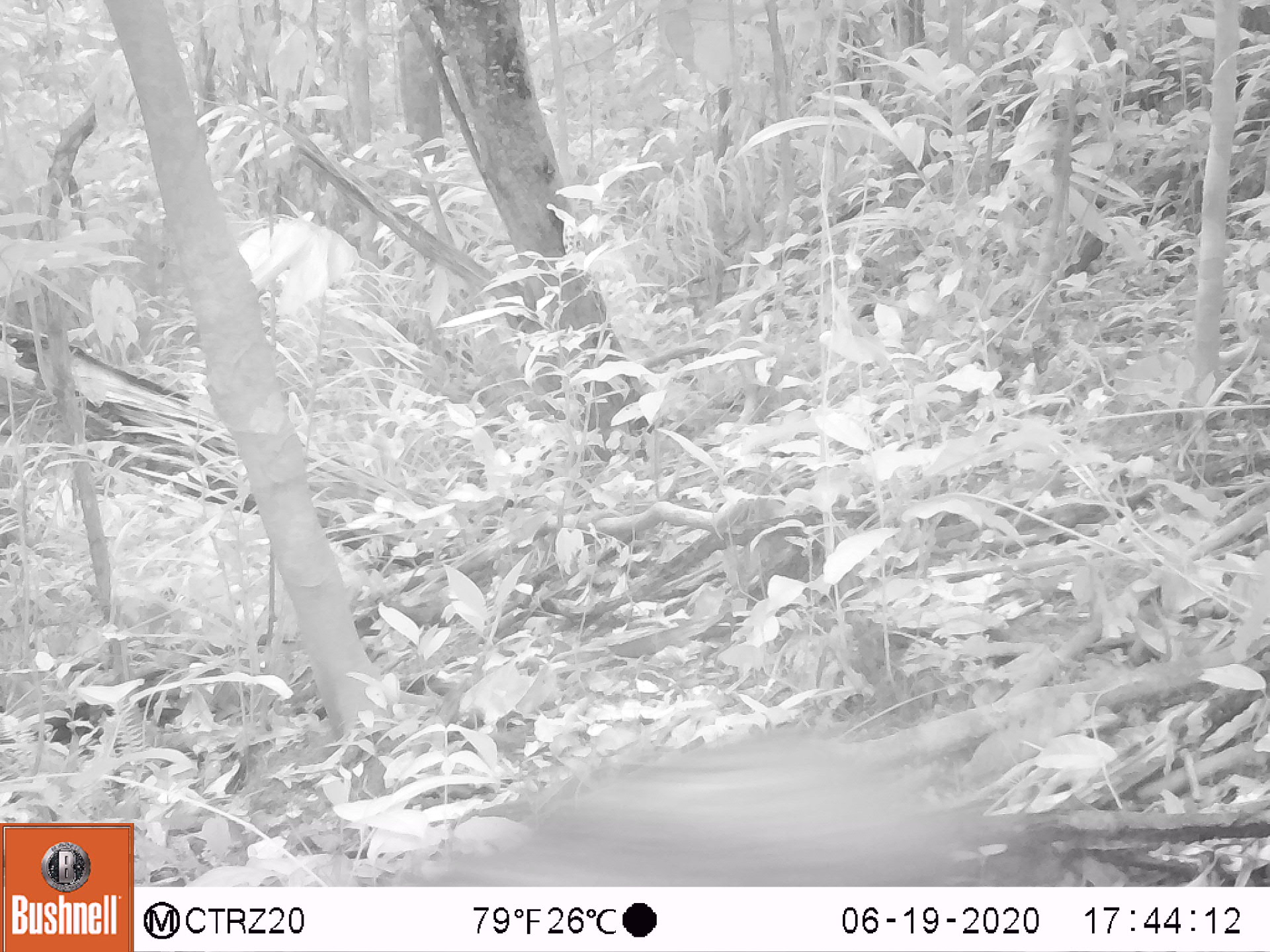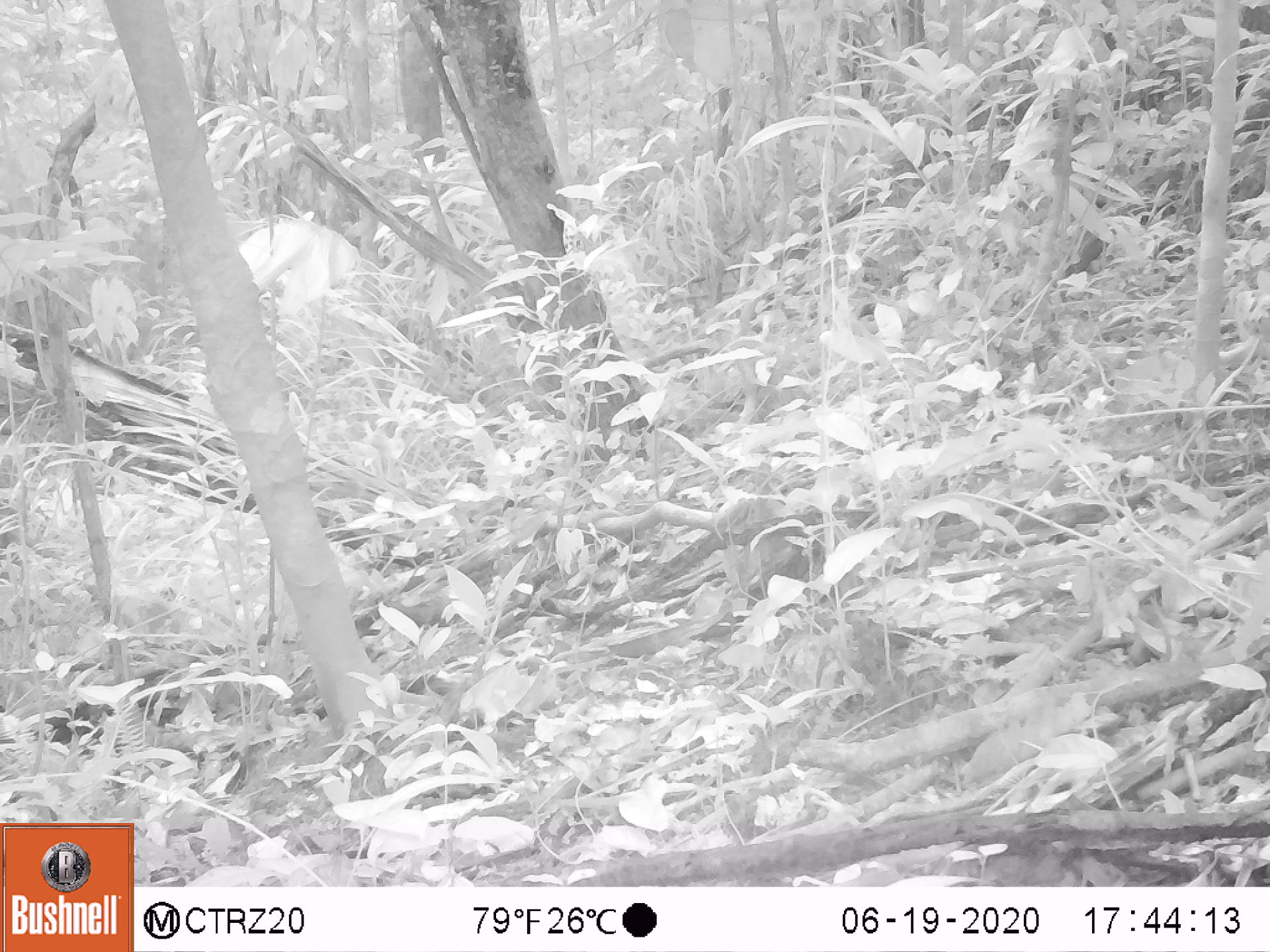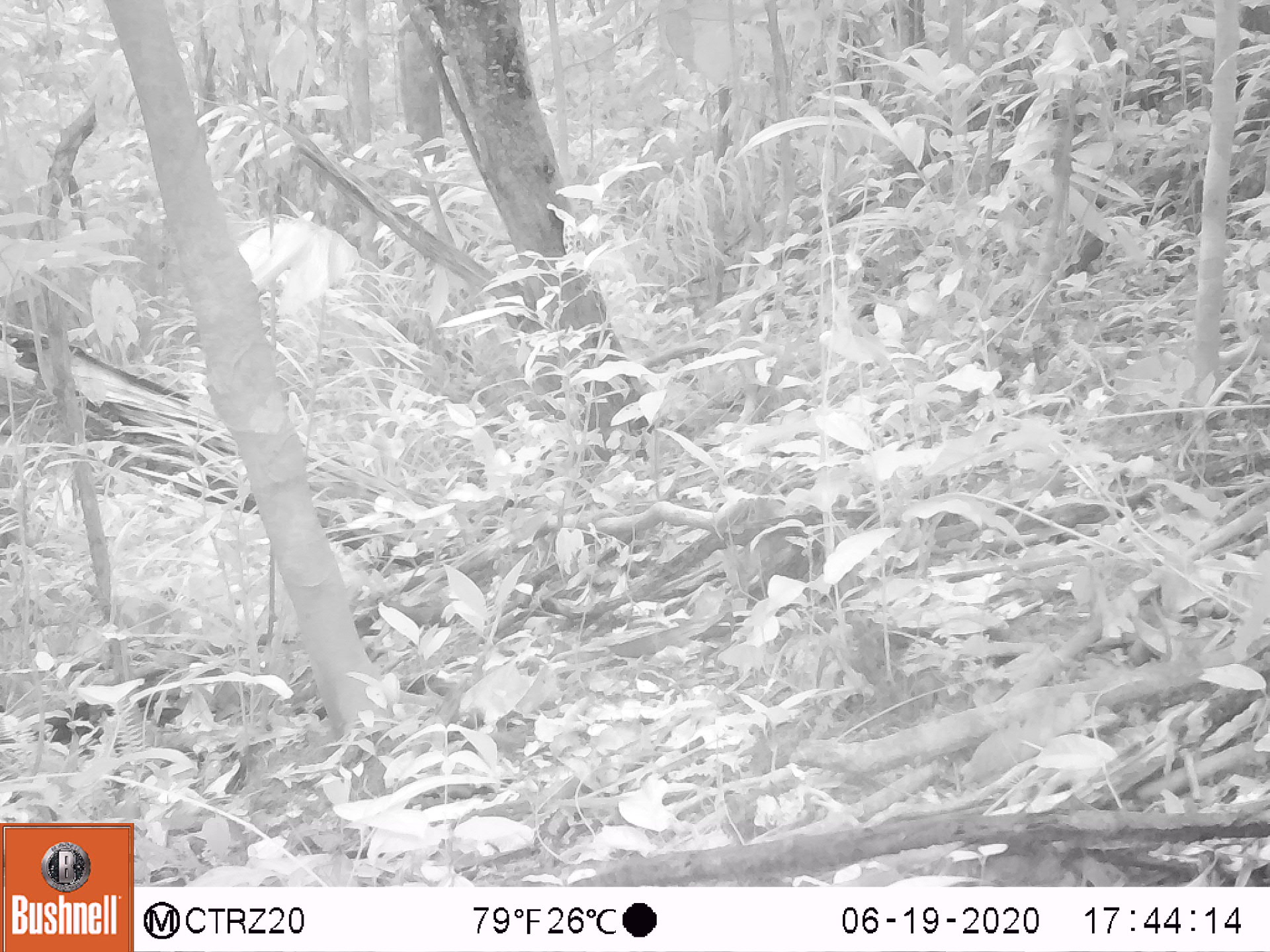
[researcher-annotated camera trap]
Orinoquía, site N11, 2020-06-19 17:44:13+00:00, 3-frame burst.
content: unidentified animal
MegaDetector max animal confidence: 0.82